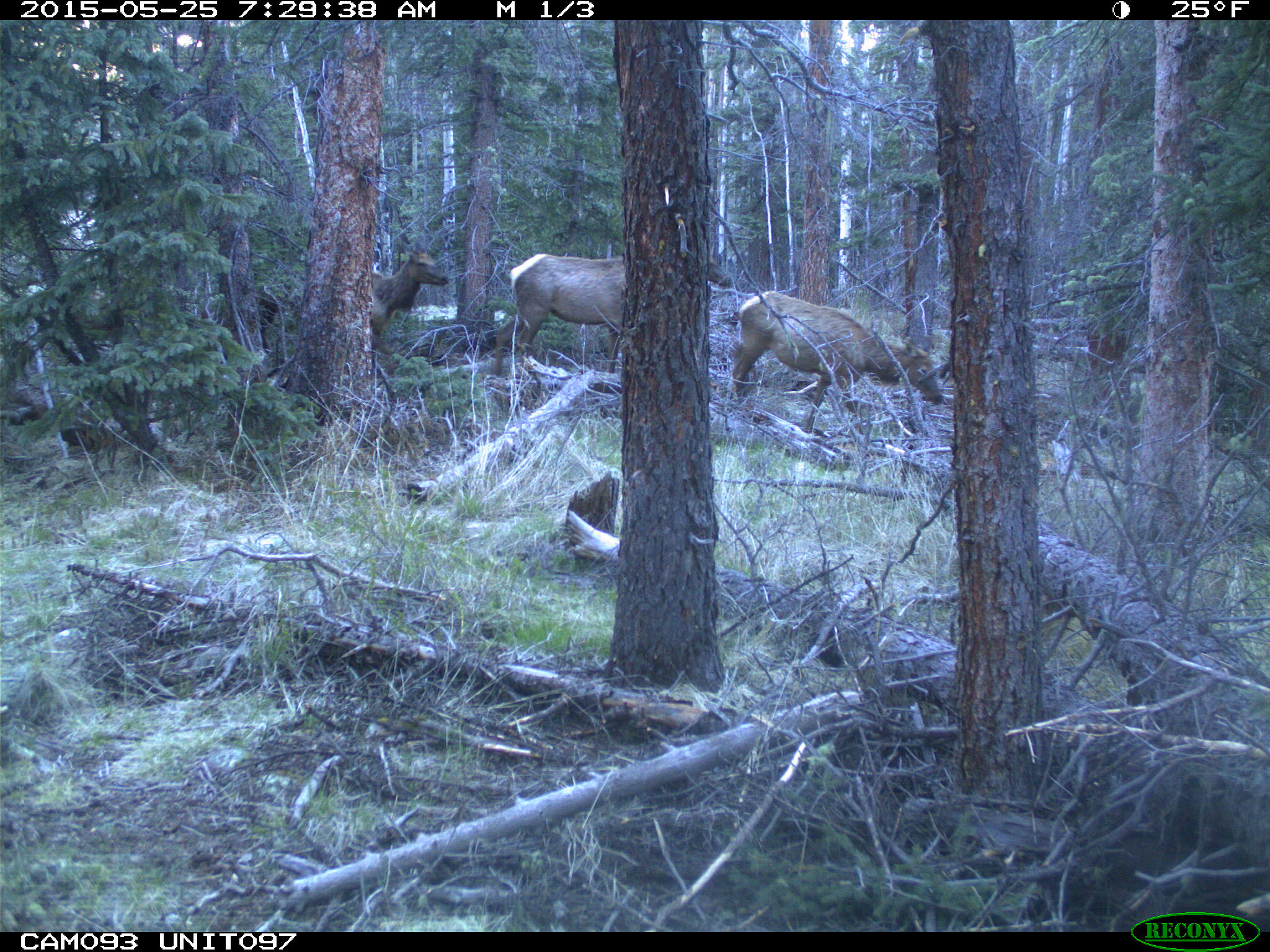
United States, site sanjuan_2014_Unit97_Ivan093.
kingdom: Animalia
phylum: Chordata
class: Mammalia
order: Artiodactyla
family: Cervidae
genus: Cervus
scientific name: Cervus elaphus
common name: red deer